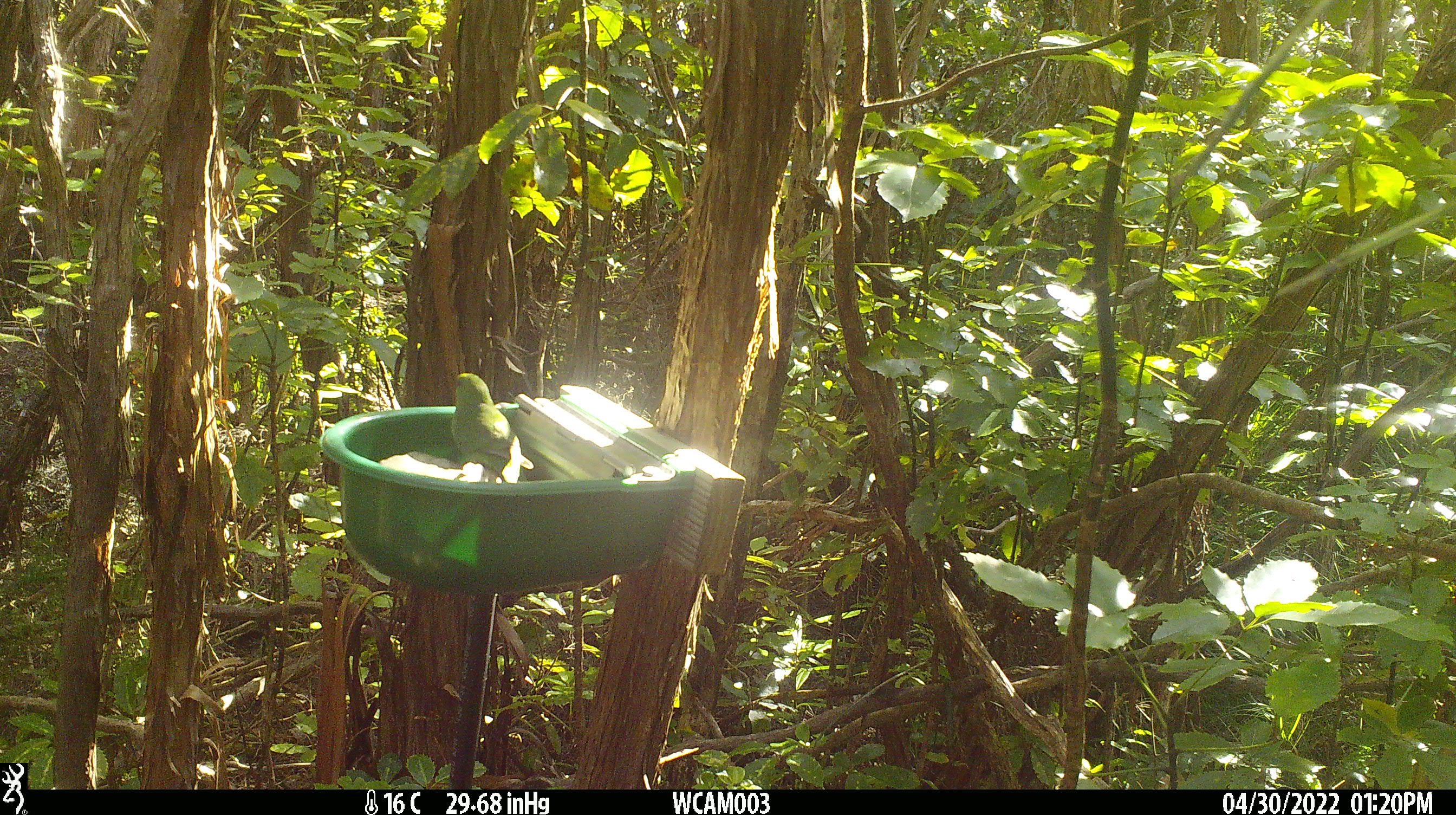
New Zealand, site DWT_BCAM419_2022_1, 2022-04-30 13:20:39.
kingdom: Animalia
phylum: Chordata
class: Aves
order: Psittaciformes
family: Psittaculidae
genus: Cyanoramphus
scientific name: Cyanoramphus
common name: parakeet